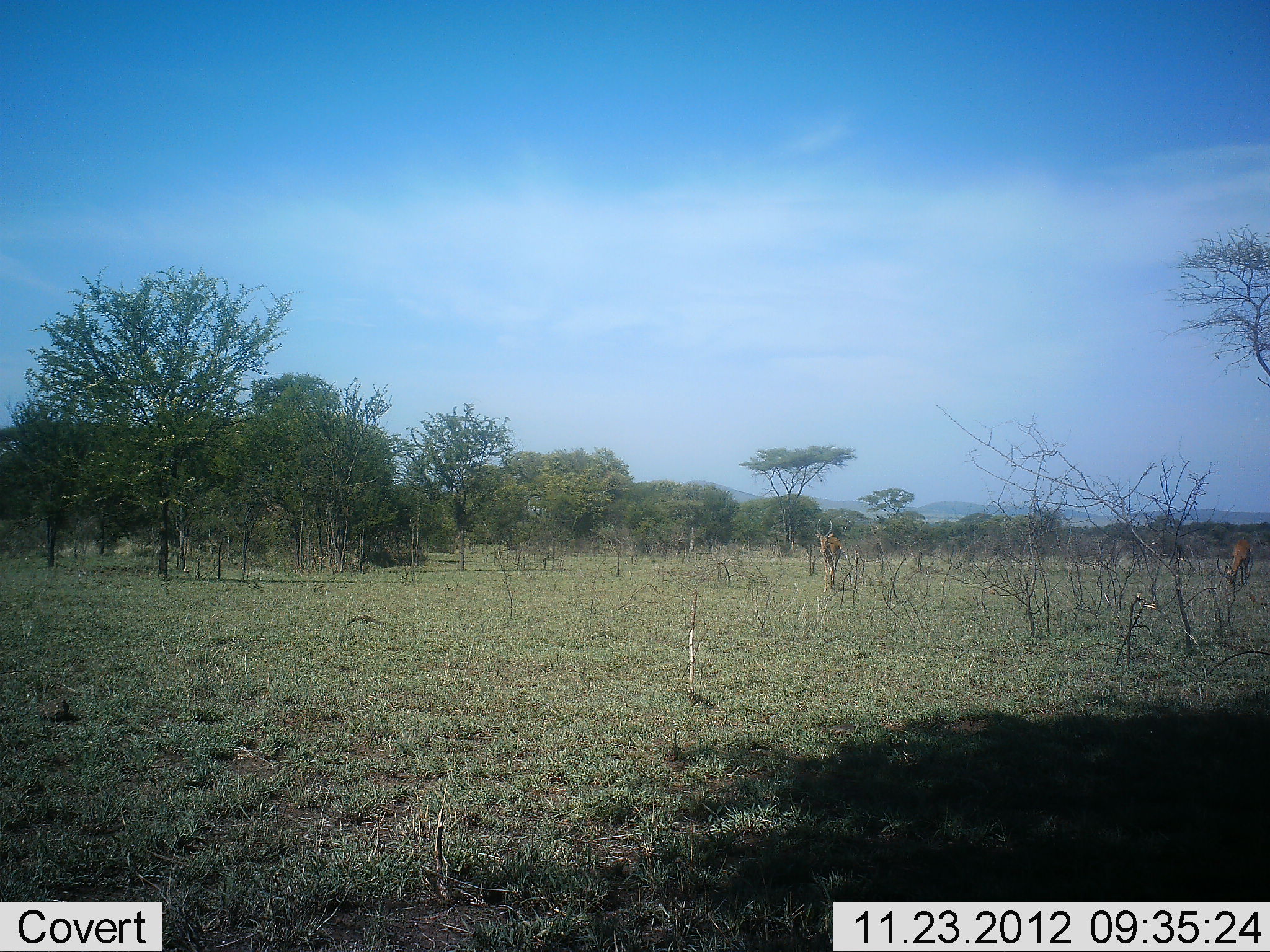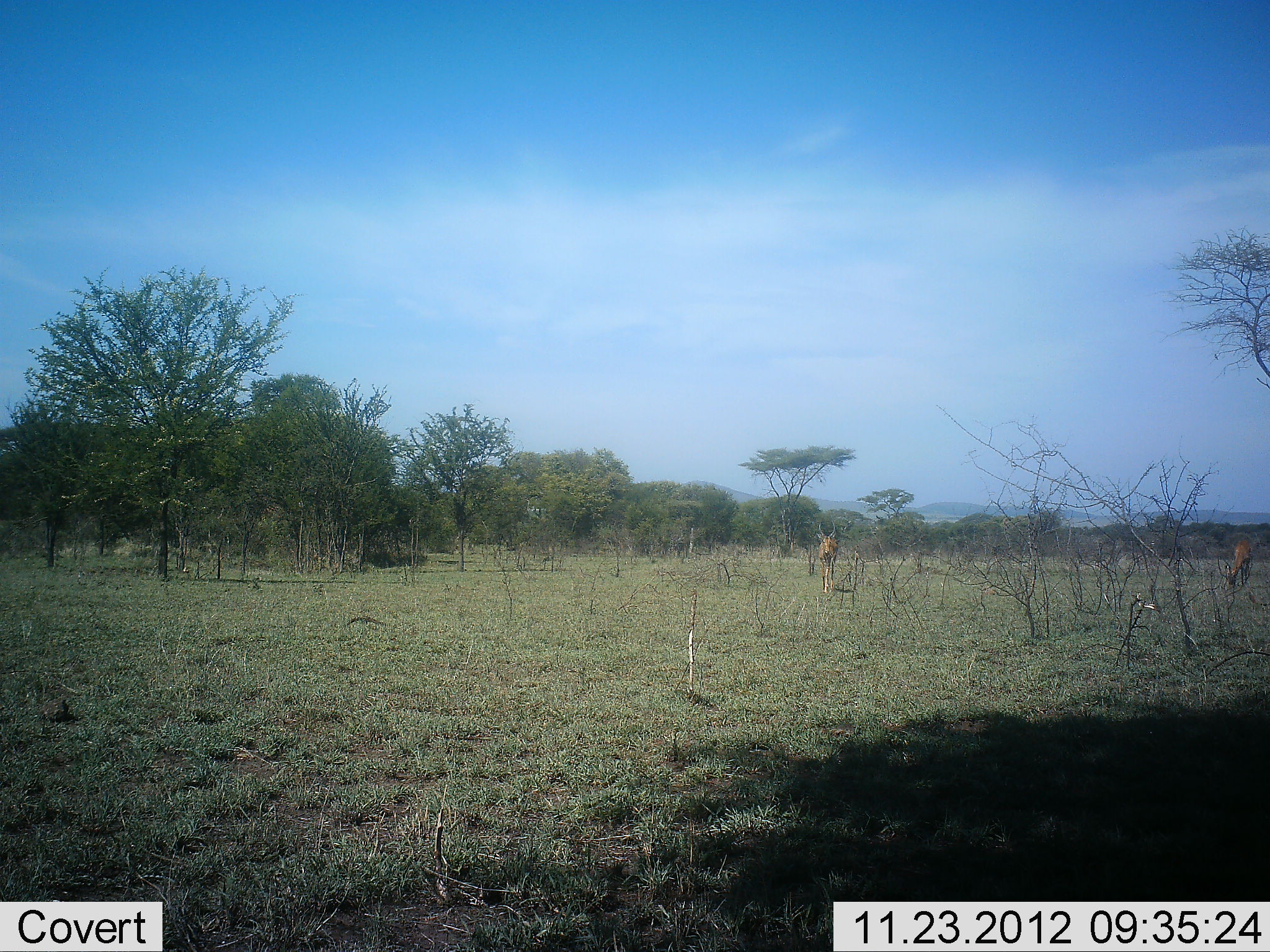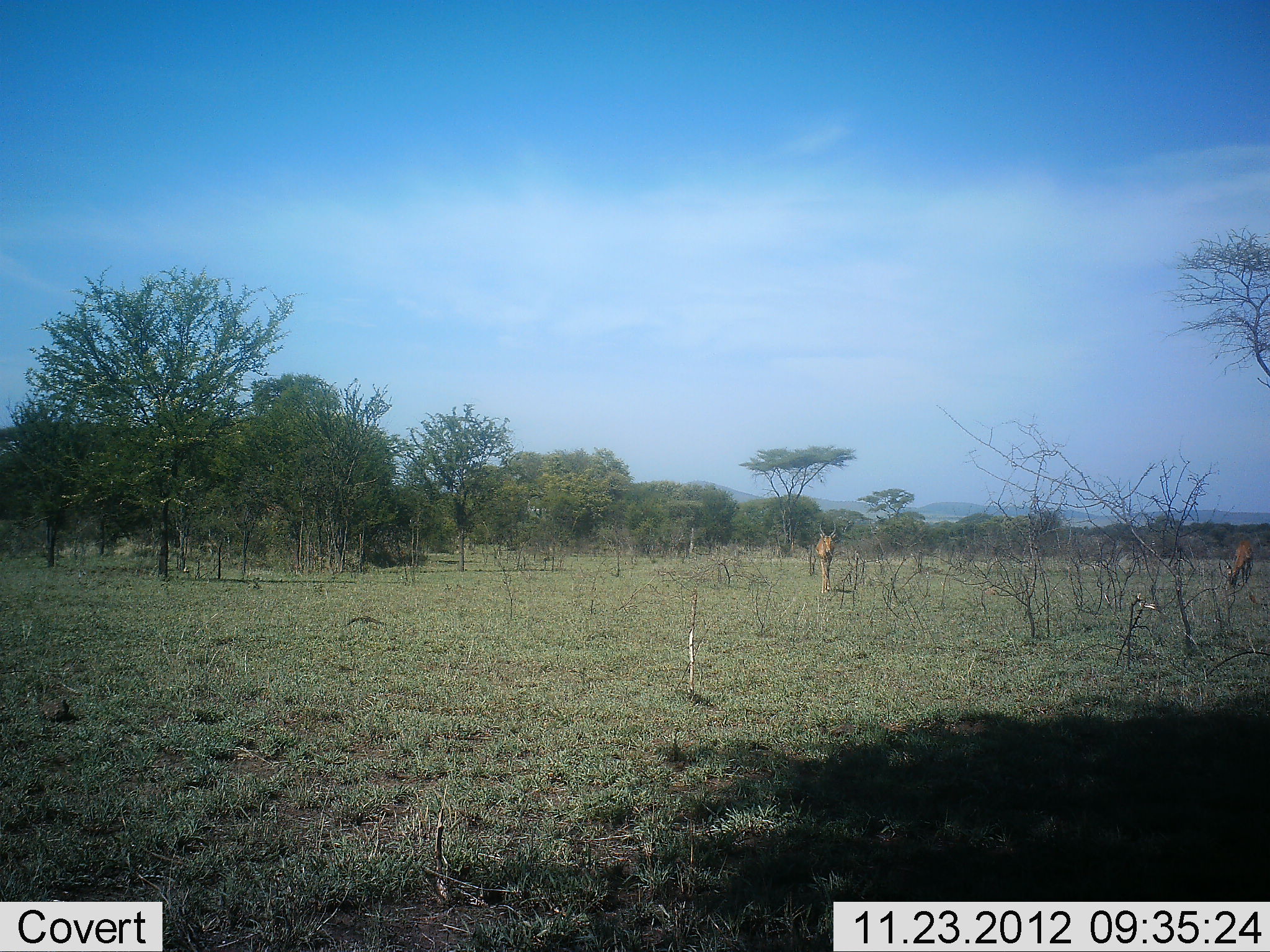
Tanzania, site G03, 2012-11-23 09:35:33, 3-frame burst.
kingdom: Animalia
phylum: Chordata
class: Mammalia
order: Artiodactyla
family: Bovidae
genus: Aepyceros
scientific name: Aepyceros melampus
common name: impala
Impala (Aepyceros melampus), count 2. Behavior (volunteer vote fractions): standing 42%, resting 0%, moving 58%, interacting 0%. Young present (vote fraction): 0%. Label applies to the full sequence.